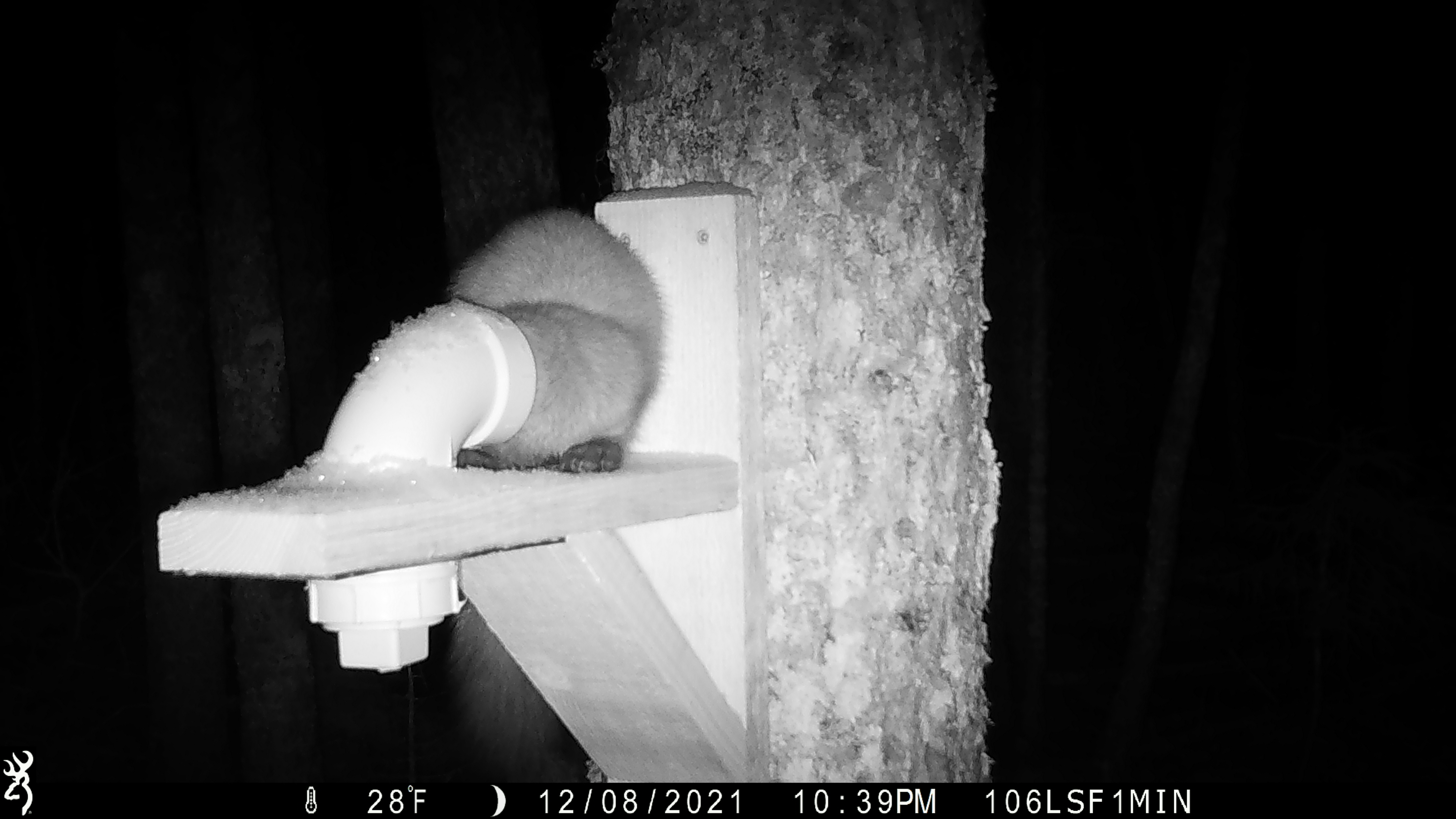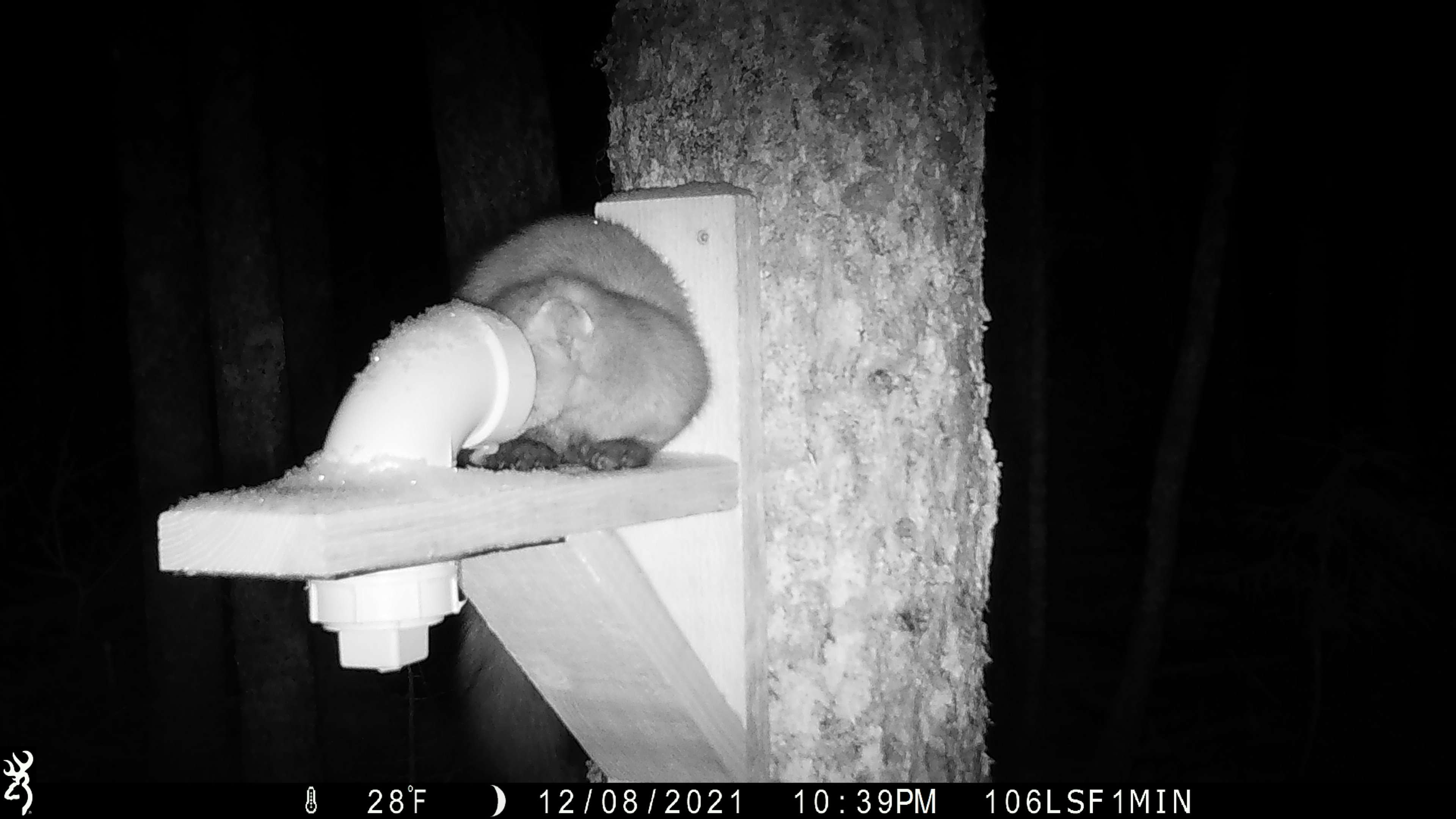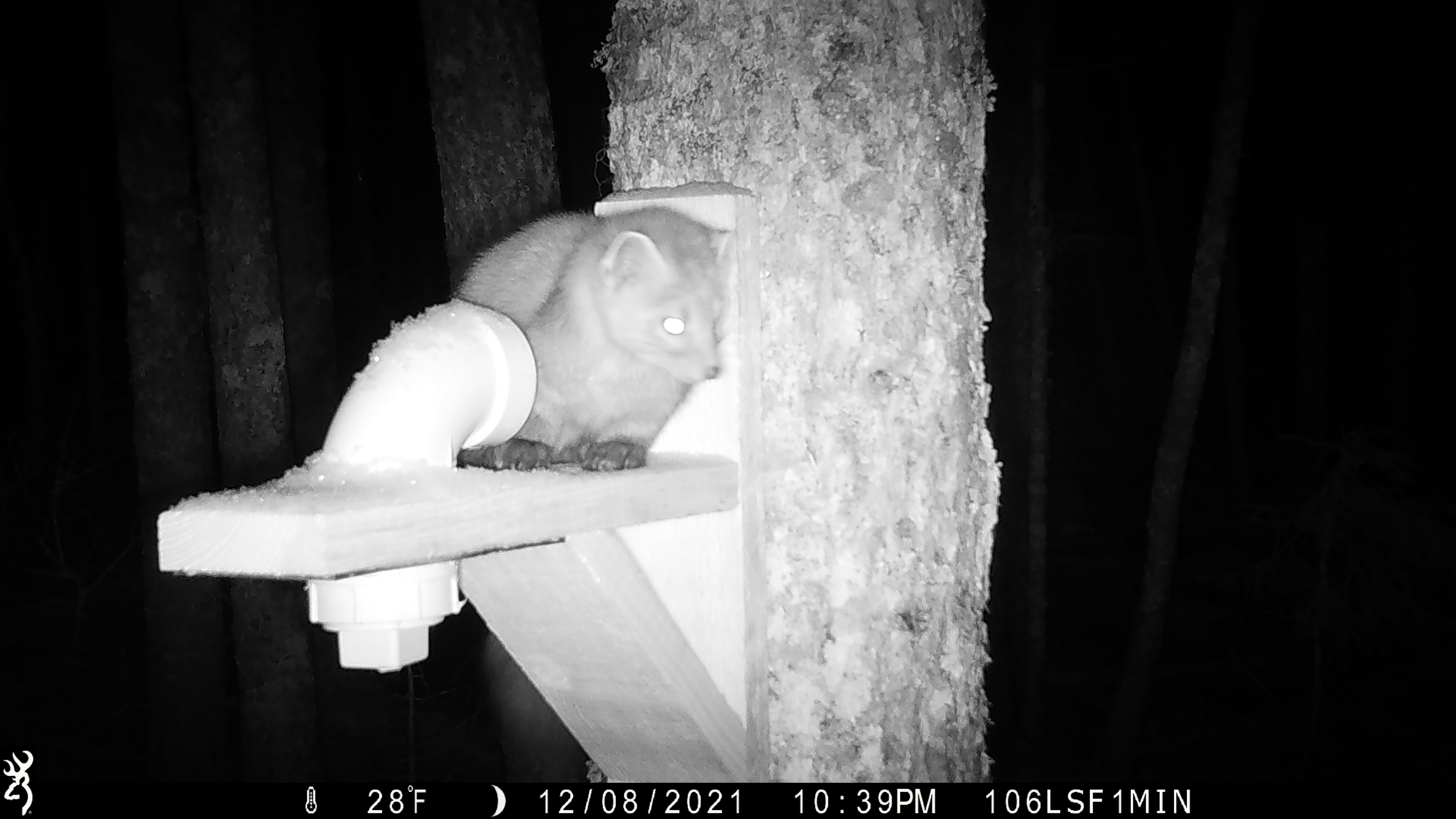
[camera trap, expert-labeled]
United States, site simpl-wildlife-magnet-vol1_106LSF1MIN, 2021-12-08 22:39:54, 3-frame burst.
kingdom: Animalia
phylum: Chordata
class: Mammalia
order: Carnivora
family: Mustelidae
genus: Martes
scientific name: Martes americana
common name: american marten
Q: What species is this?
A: American marten (Martes americana).